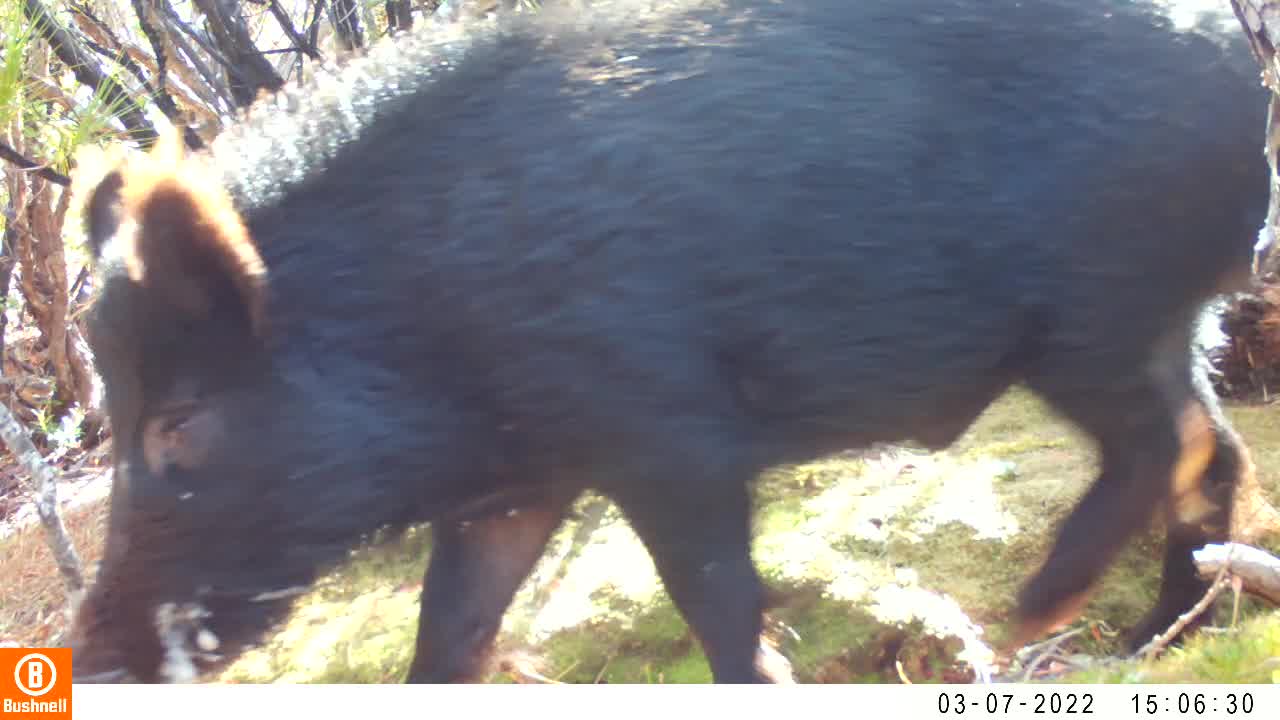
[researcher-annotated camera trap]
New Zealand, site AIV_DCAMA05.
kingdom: Animalia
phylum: Chordata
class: Mammalia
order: Artiodactyla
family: Suidae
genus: Sus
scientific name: Sus scrofa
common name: pig